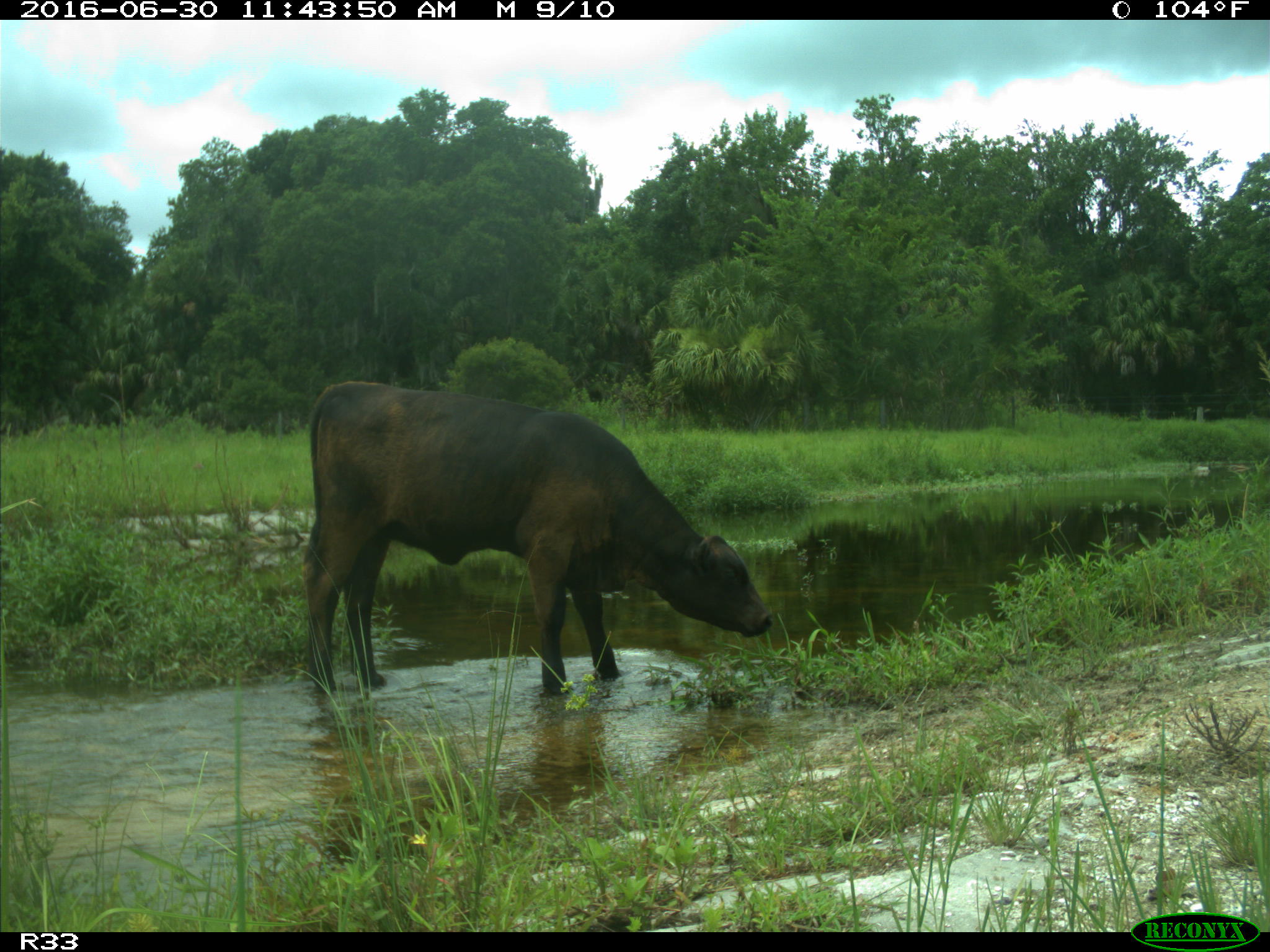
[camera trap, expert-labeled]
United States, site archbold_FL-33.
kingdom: Animalia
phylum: Chordata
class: Mammalia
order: Artiodactyla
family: Bovidae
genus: Bos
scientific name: Bos taurus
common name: domestic cow